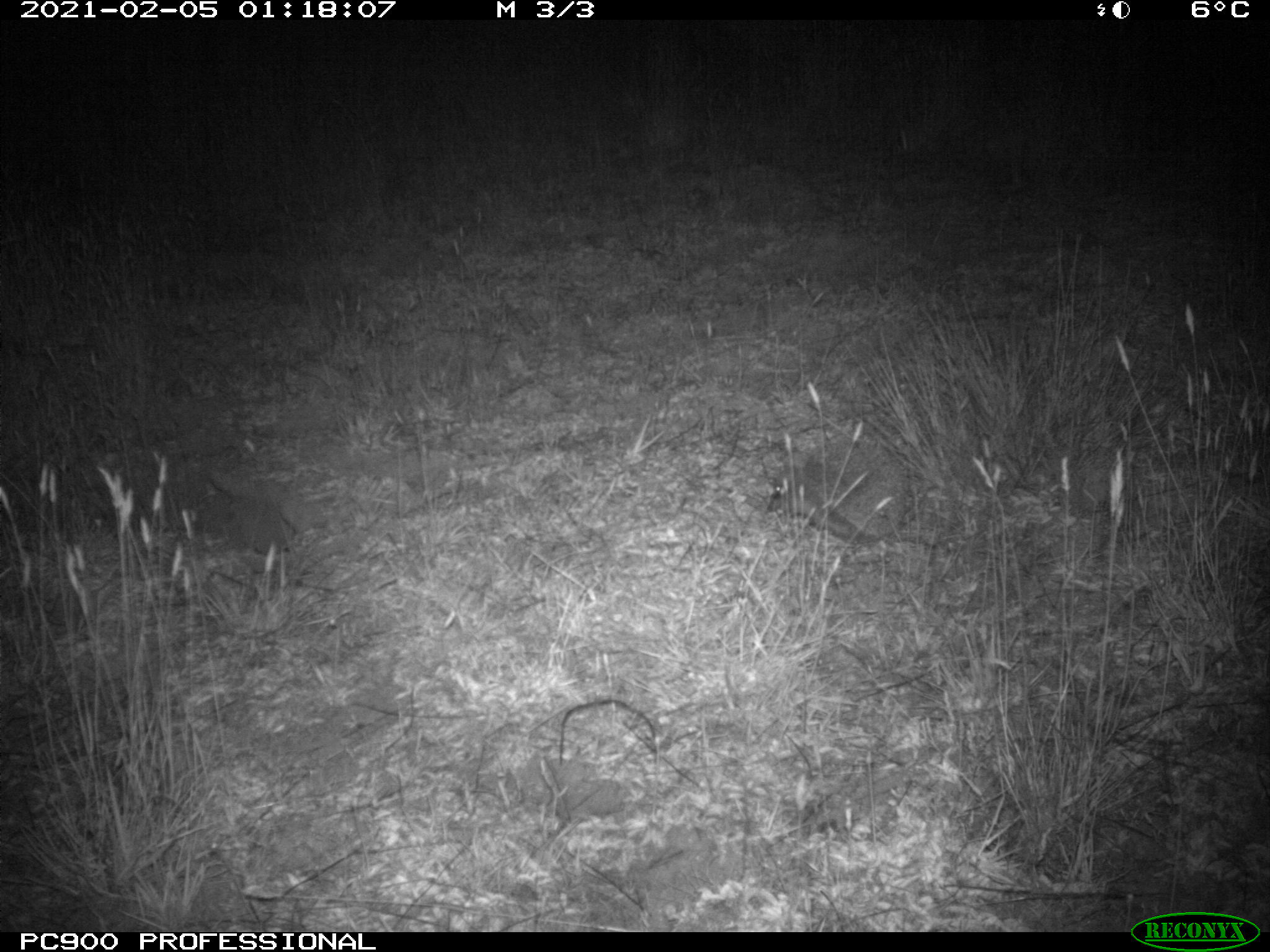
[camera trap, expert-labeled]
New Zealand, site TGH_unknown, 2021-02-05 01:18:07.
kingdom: Animalia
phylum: Chordata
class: Mammalia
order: Eulipotyphla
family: Erinaceidae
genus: Erinaceus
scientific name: Erinaceus europaeus europaeus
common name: european hedgehog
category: hedgehog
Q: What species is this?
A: Hedgehog (european hedgehog) (Erinaceus europaeus europaeus).